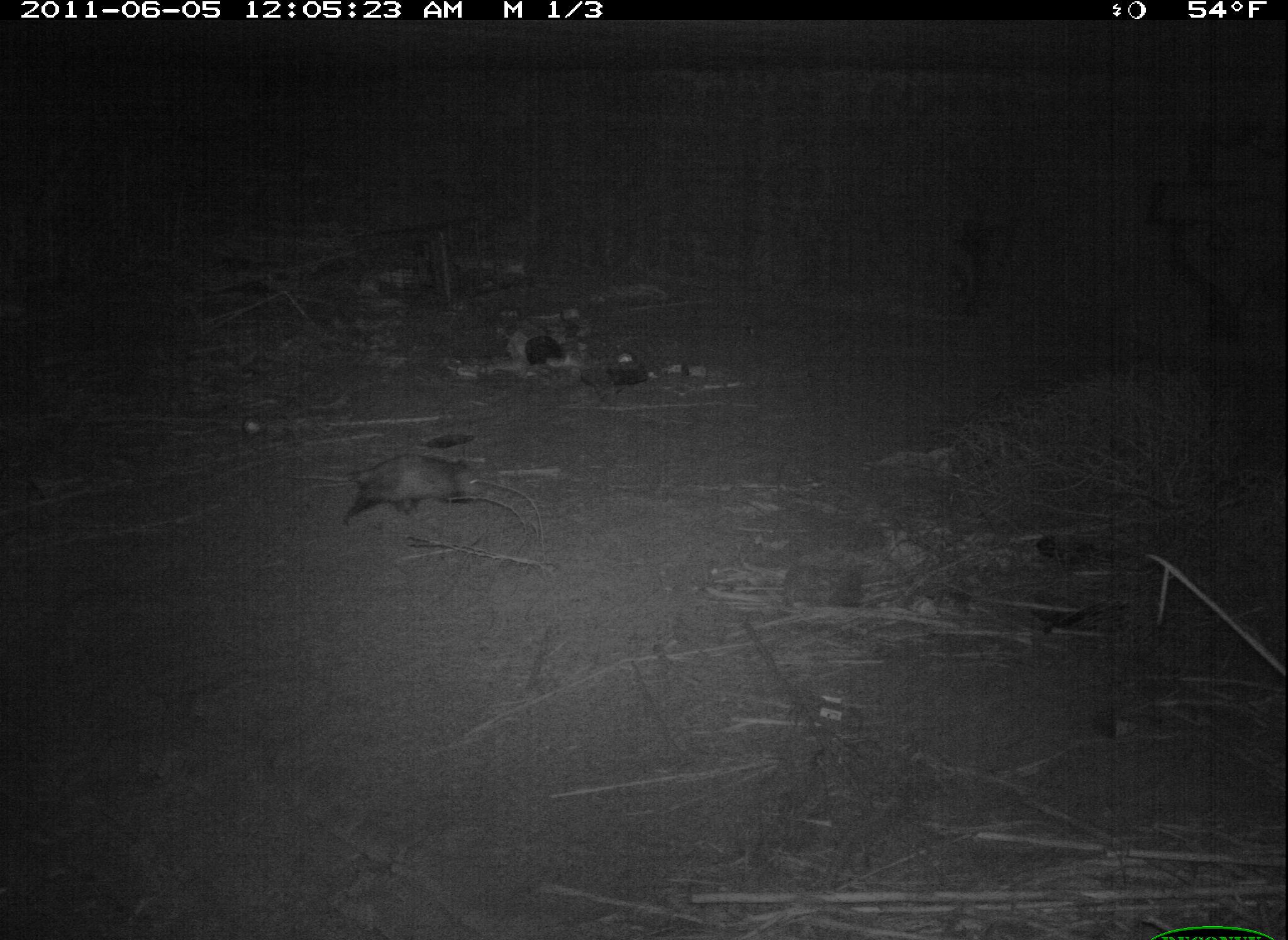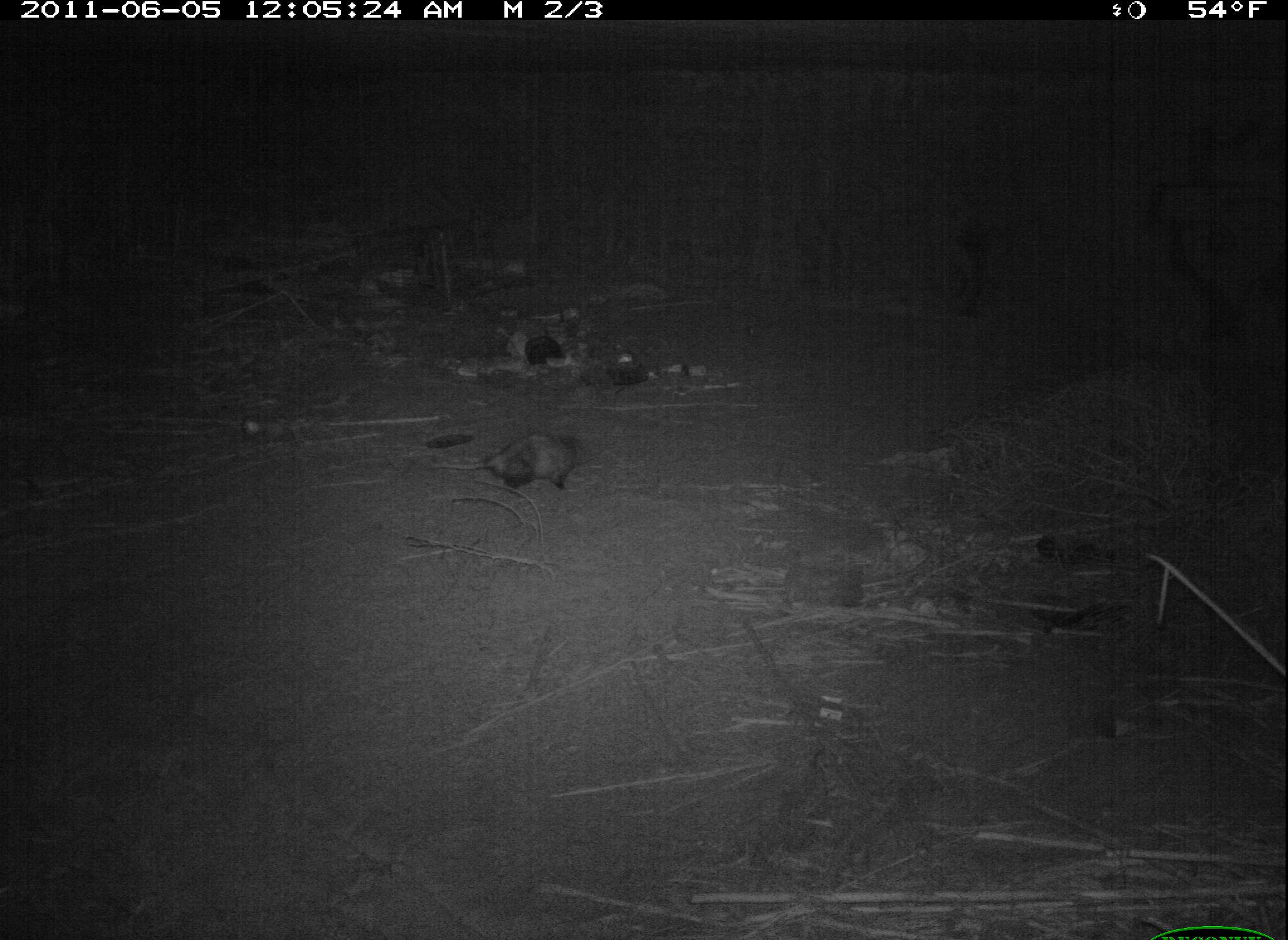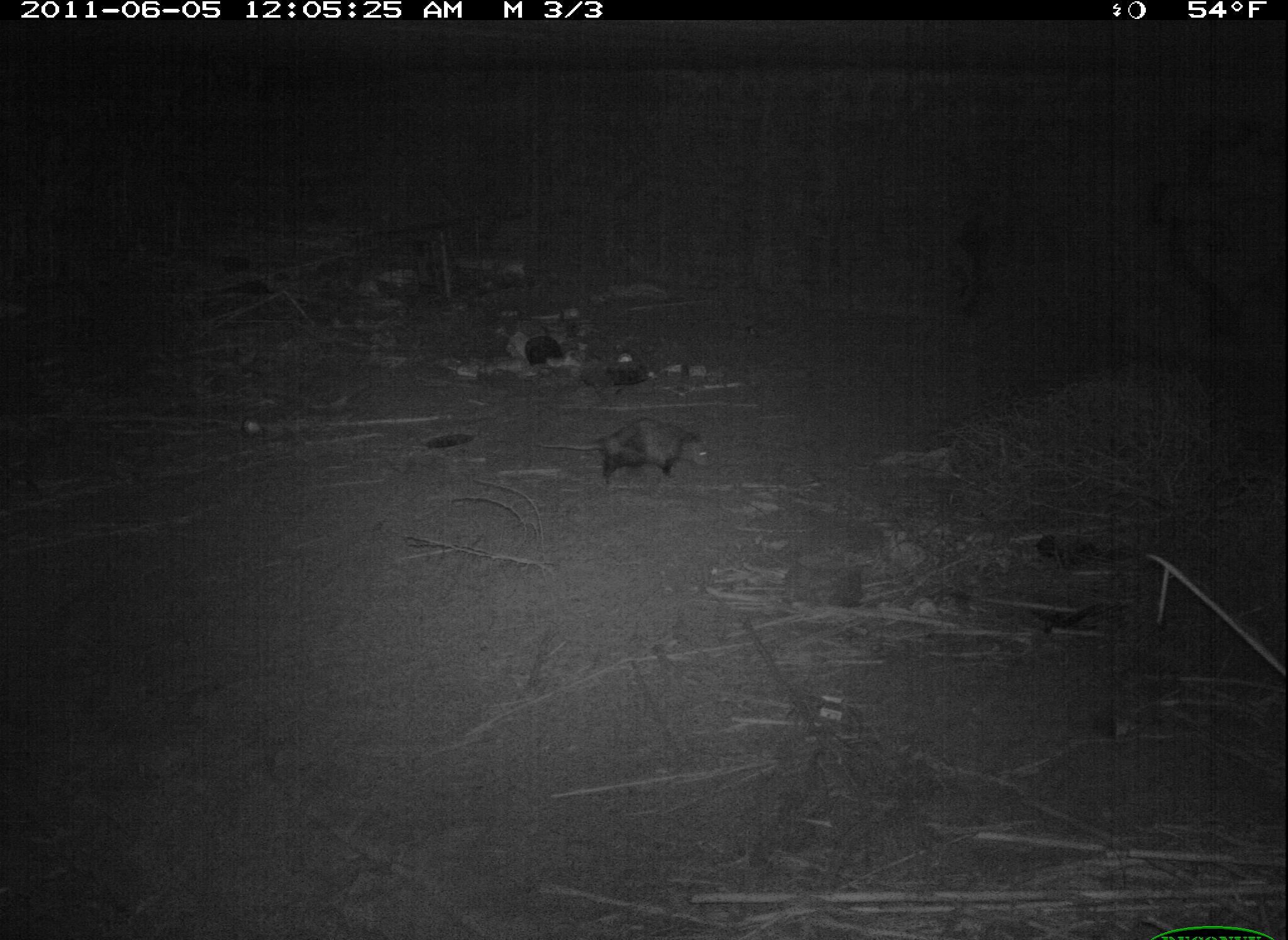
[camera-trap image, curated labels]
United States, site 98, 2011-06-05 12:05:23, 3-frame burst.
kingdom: Animalia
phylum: Chordata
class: Mammalia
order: Didelphimorphia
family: Didelphidae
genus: Didelphis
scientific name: Didelphis virginiana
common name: virginia opossum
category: opossum